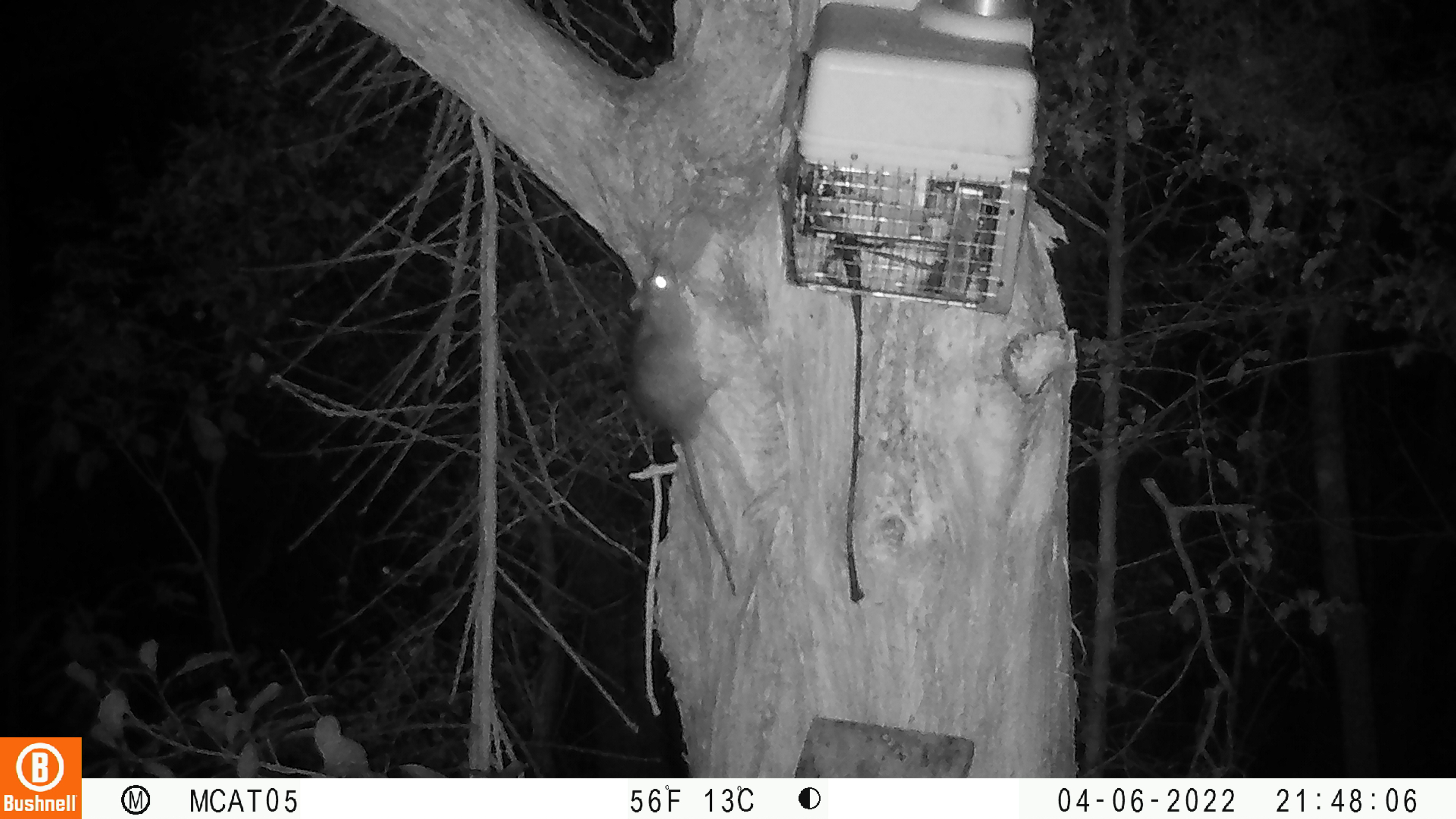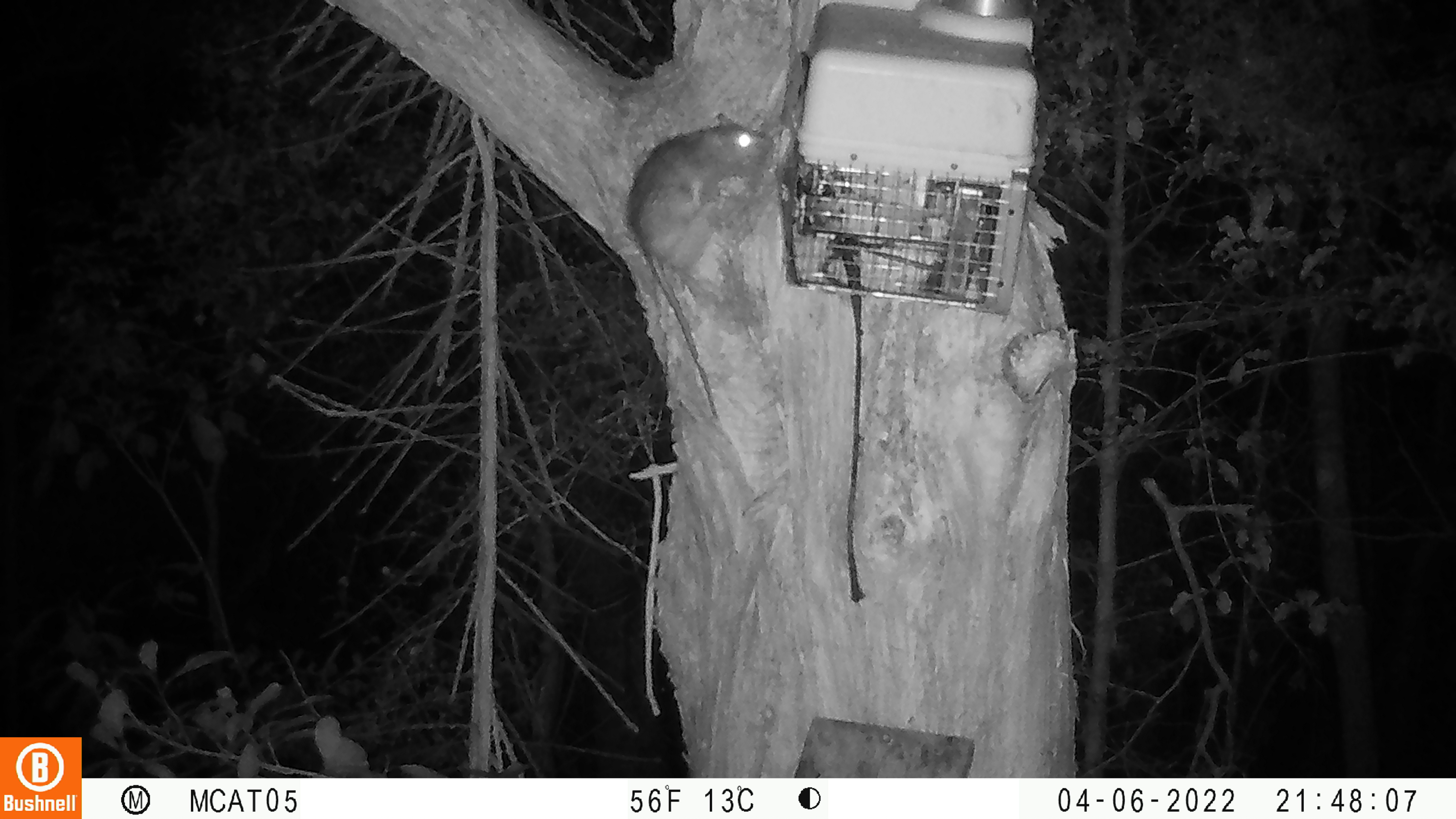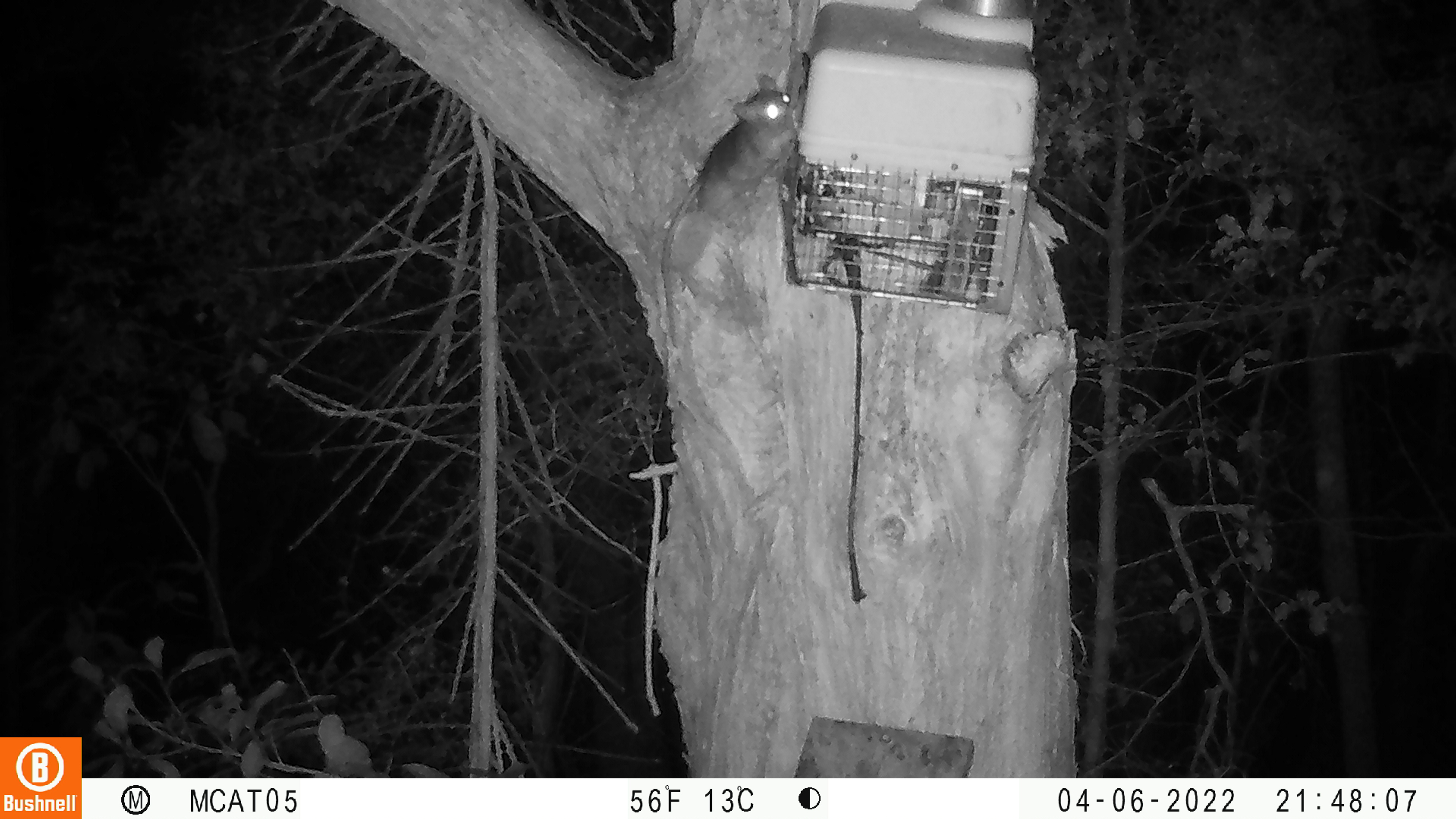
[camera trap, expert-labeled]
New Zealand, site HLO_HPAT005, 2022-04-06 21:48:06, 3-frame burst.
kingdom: Animalia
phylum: Chordata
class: Mammalia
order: Rodentia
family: Muridae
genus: Rattus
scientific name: Rattus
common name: rat